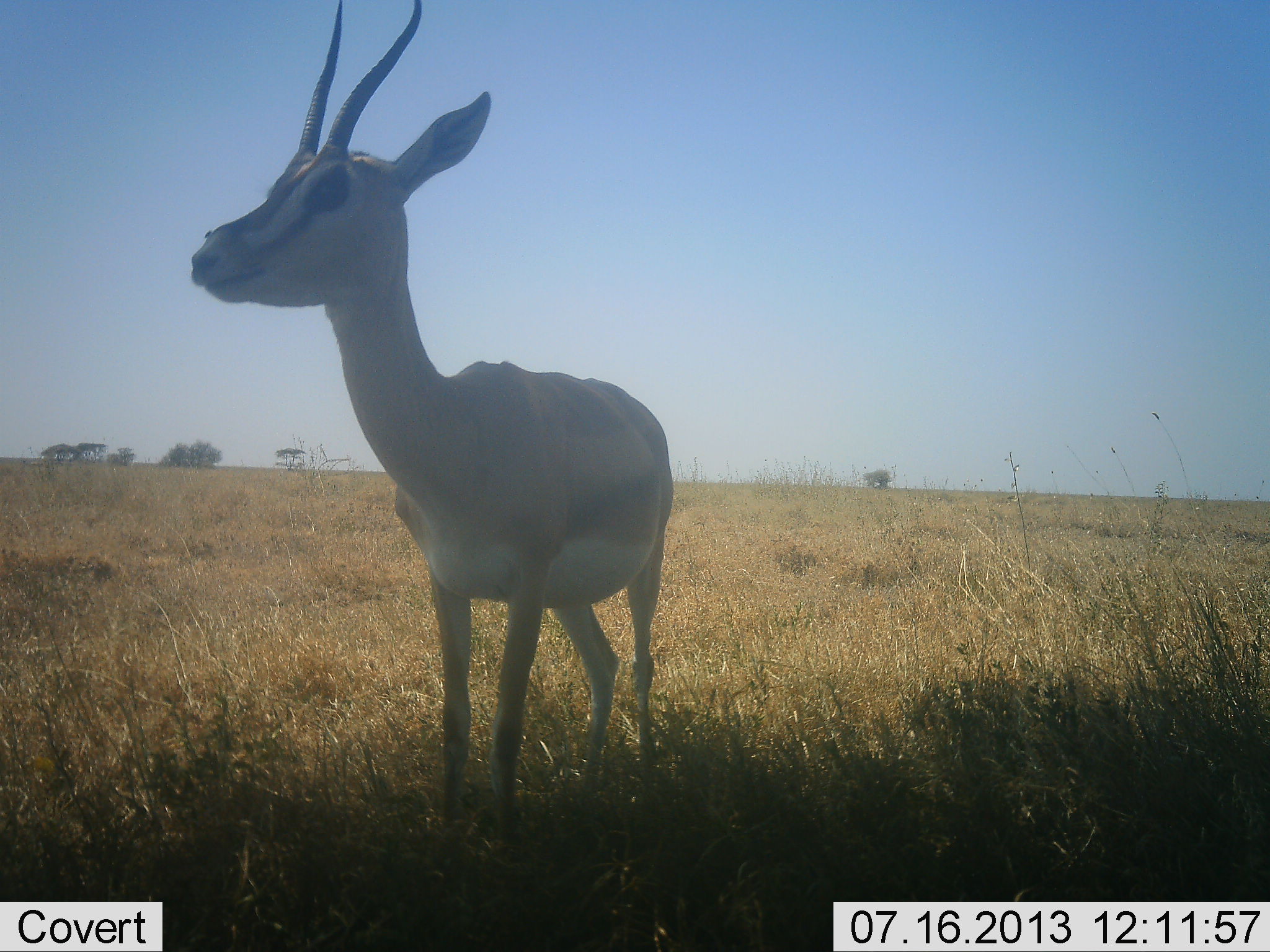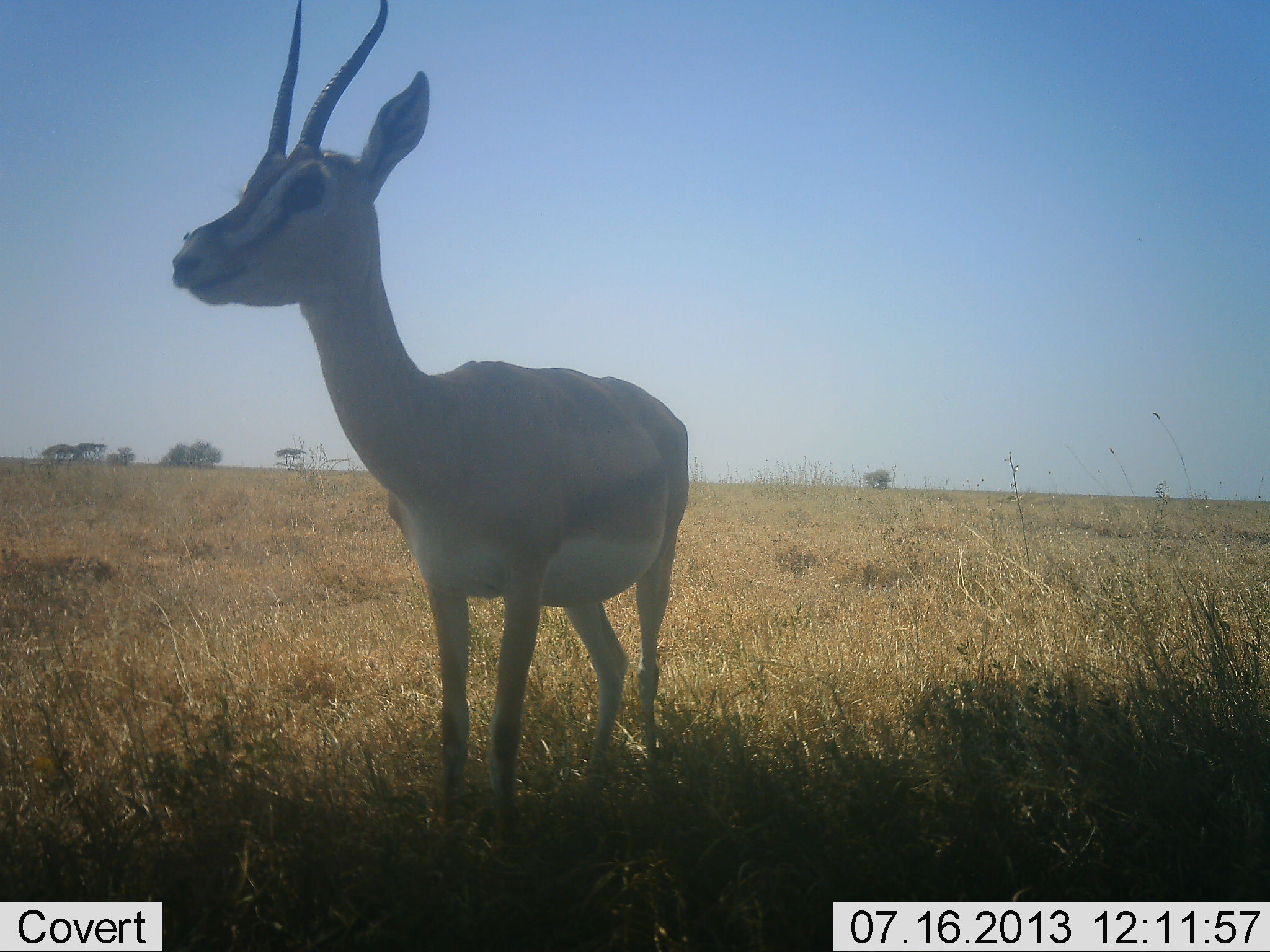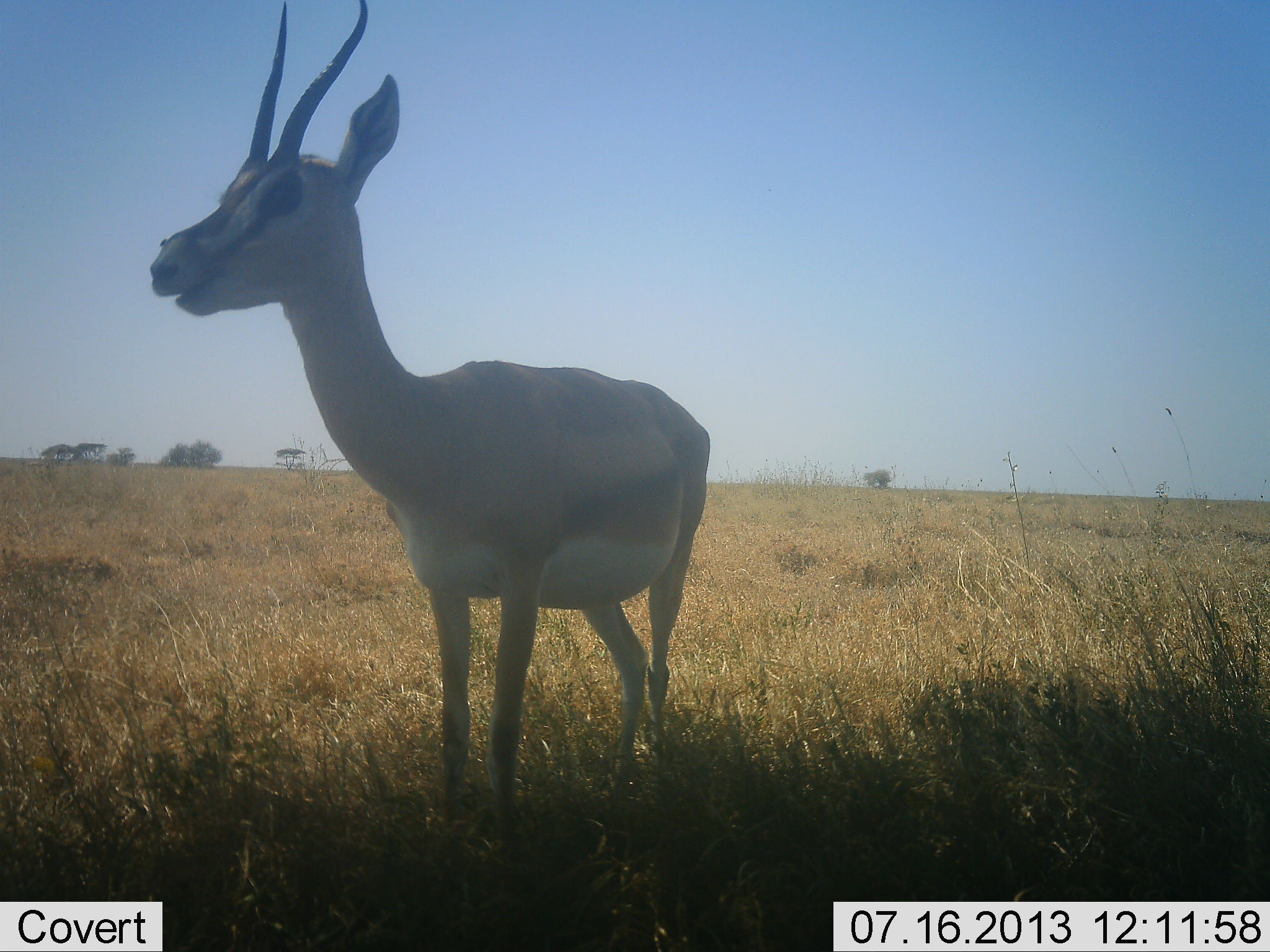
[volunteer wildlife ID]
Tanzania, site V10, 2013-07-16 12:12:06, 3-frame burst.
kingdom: Animalia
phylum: Chordata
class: Mammalia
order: Artiodactyla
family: Bovidae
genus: Nanger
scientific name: Nanger granti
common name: grant's gazelle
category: gazellegrants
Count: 1.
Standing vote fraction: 93%.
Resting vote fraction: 0%.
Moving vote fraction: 11%.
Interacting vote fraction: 0%.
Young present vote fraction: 4%.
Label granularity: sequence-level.